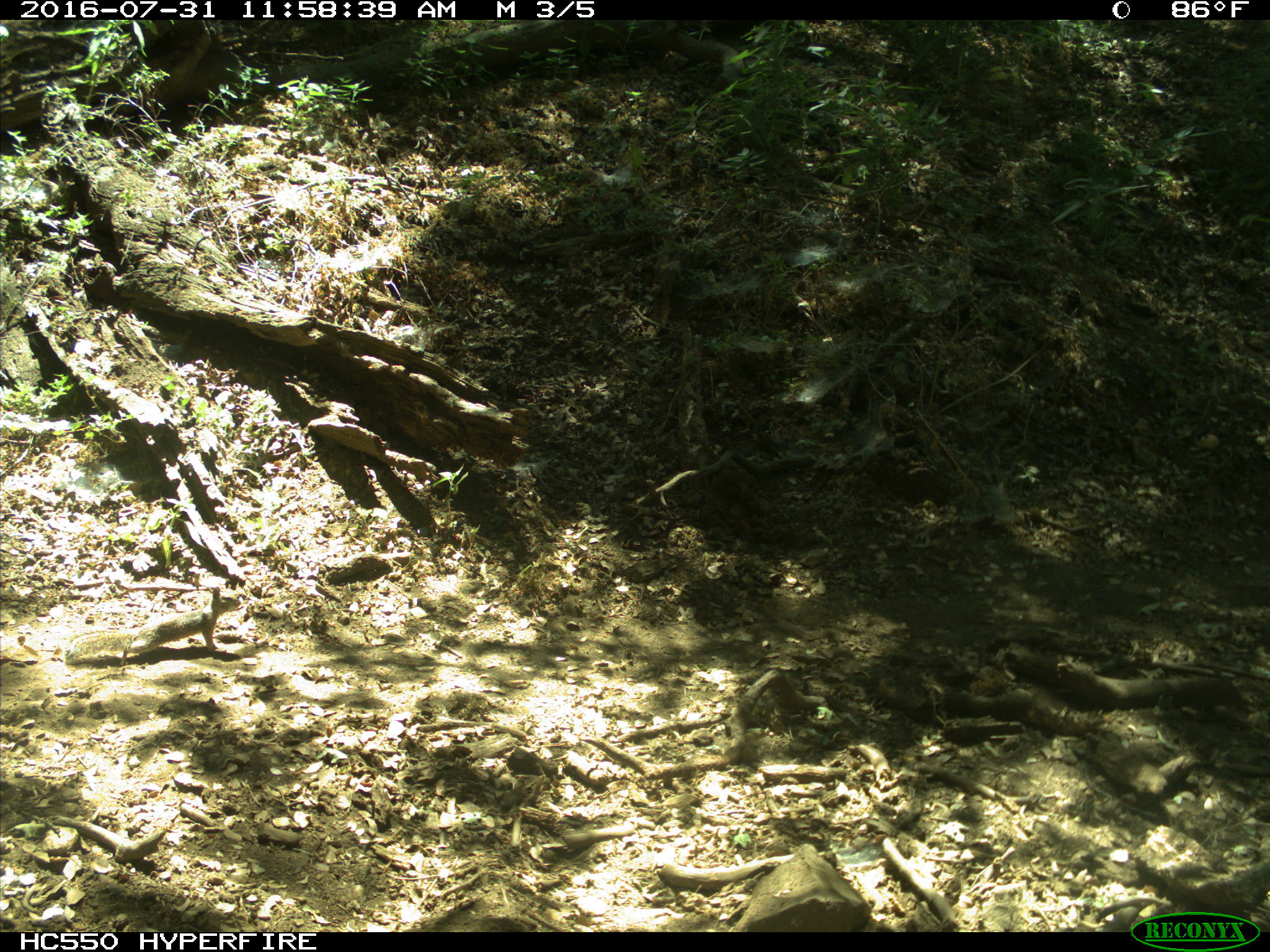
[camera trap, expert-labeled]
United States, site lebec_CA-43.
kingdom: Animalia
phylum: Chordata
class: Mammalia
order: Rodentia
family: Sciuridae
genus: Otospermophilus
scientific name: Otospermophilus beecheyi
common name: california ground squirrel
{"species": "Otospermophilus beecheyi (california ground squirrel)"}